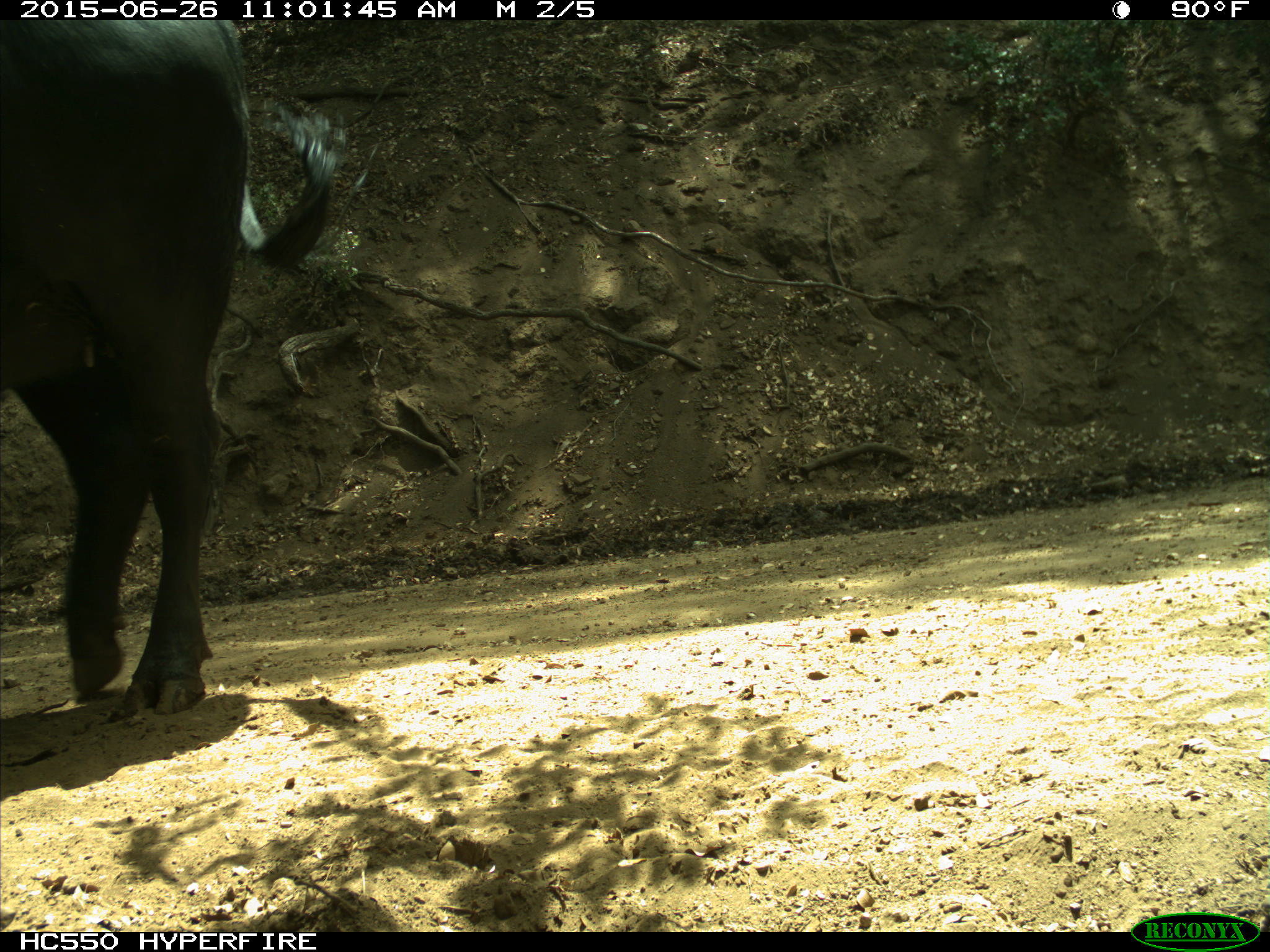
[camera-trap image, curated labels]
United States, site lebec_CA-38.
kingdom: Animalia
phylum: Chordata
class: Mammalia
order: Artiodactyla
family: Bovidae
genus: Bos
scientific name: Bos taurus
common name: domestic cow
Bos taurus (domestic cow).